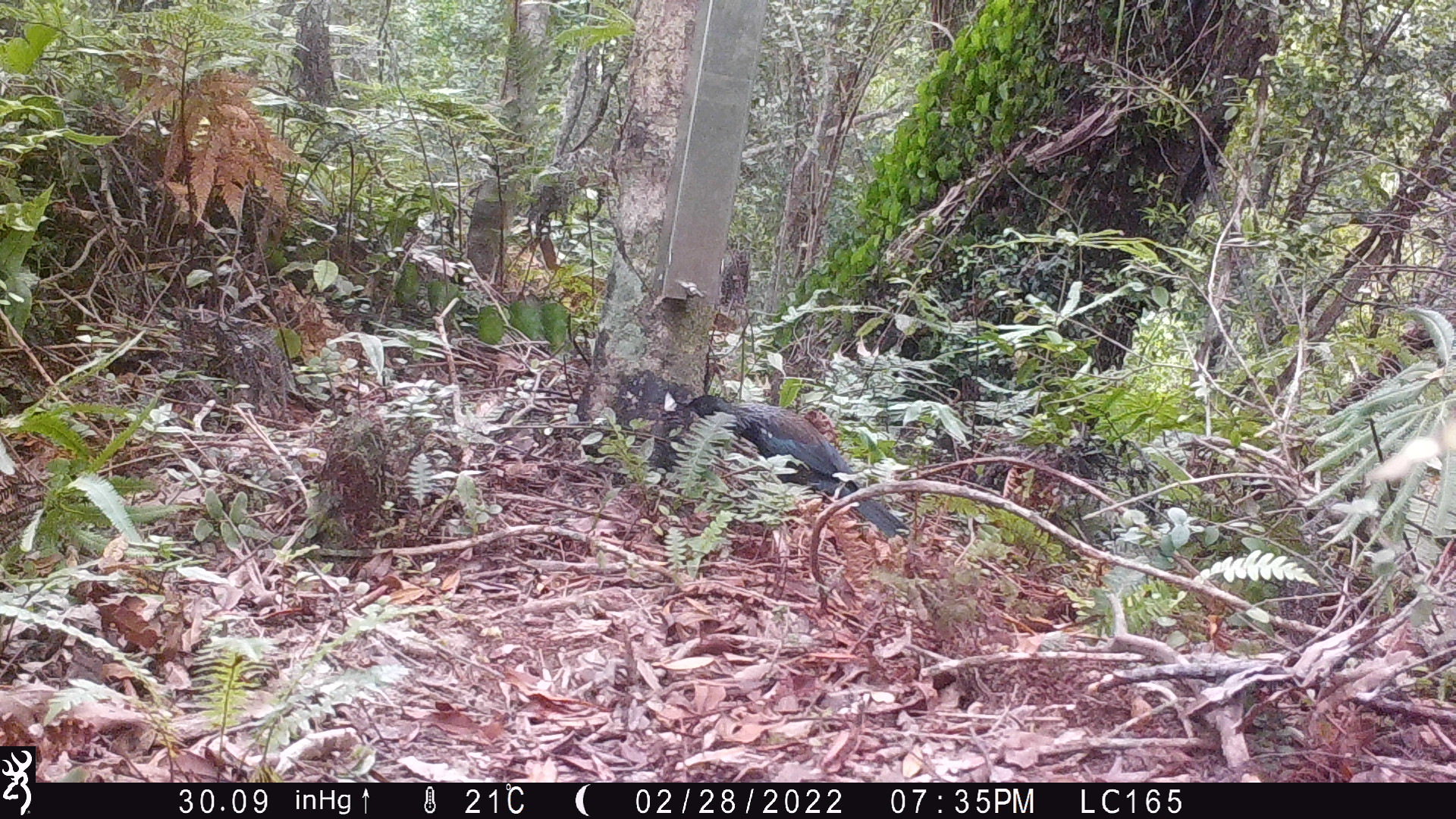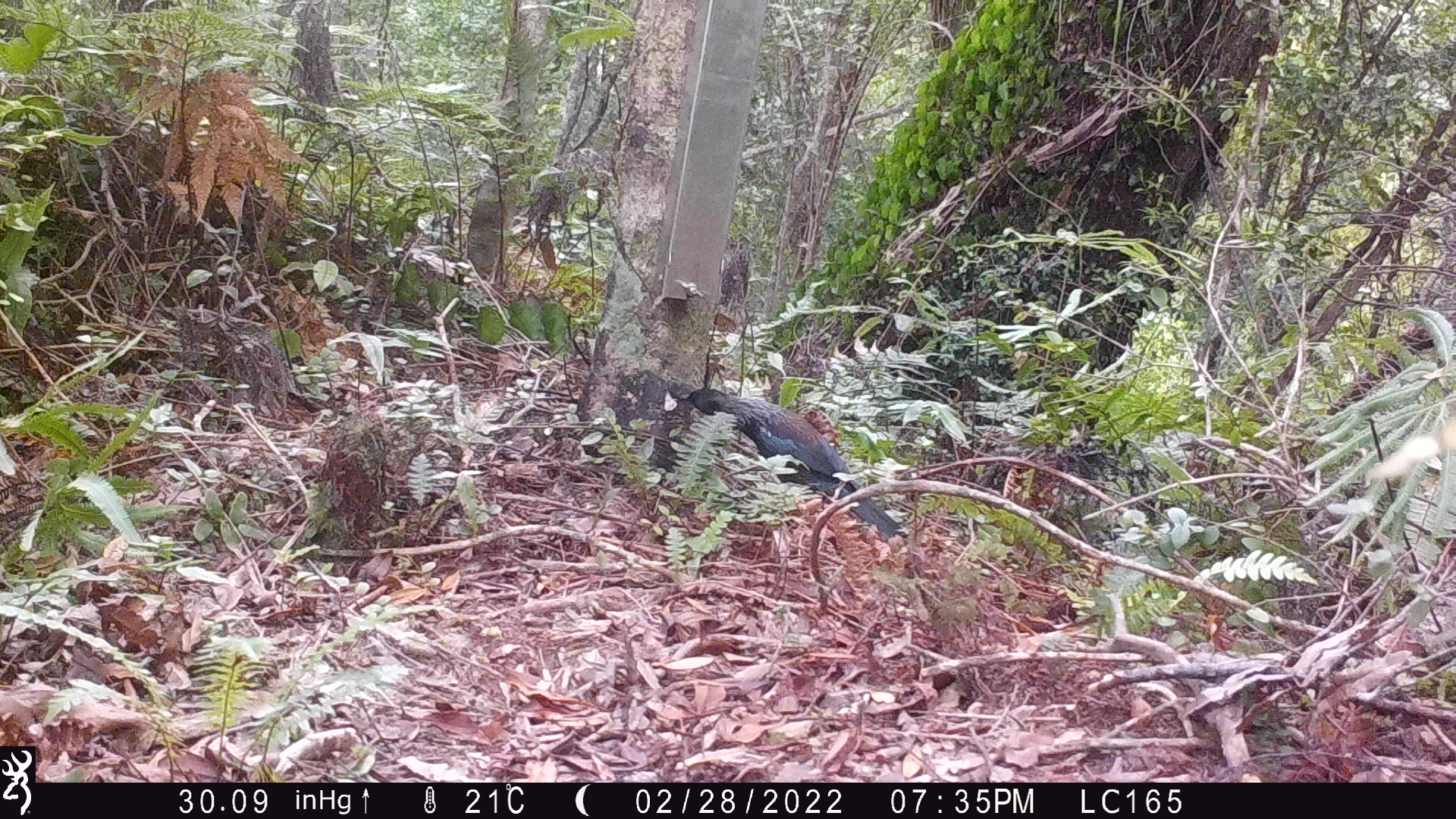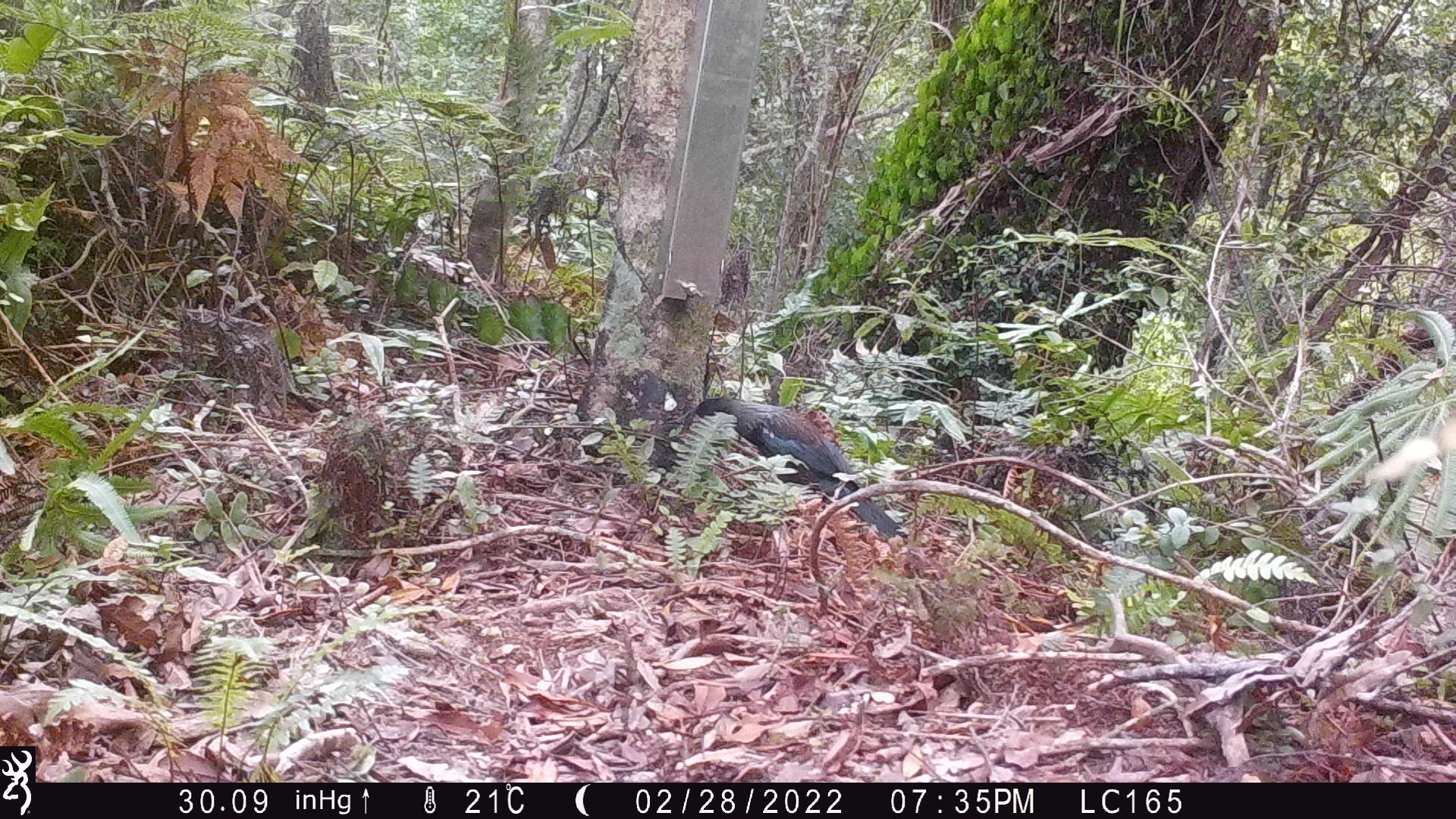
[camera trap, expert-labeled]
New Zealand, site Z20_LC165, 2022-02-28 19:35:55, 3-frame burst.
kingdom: Animalia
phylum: Chordata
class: Aves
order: Passeriformes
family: Meliphagidae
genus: Prosthemadera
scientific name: Prosthemadera novaeseelandiae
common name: tui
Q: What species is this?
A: Tui (Prosthemadera novaeseelandiae).